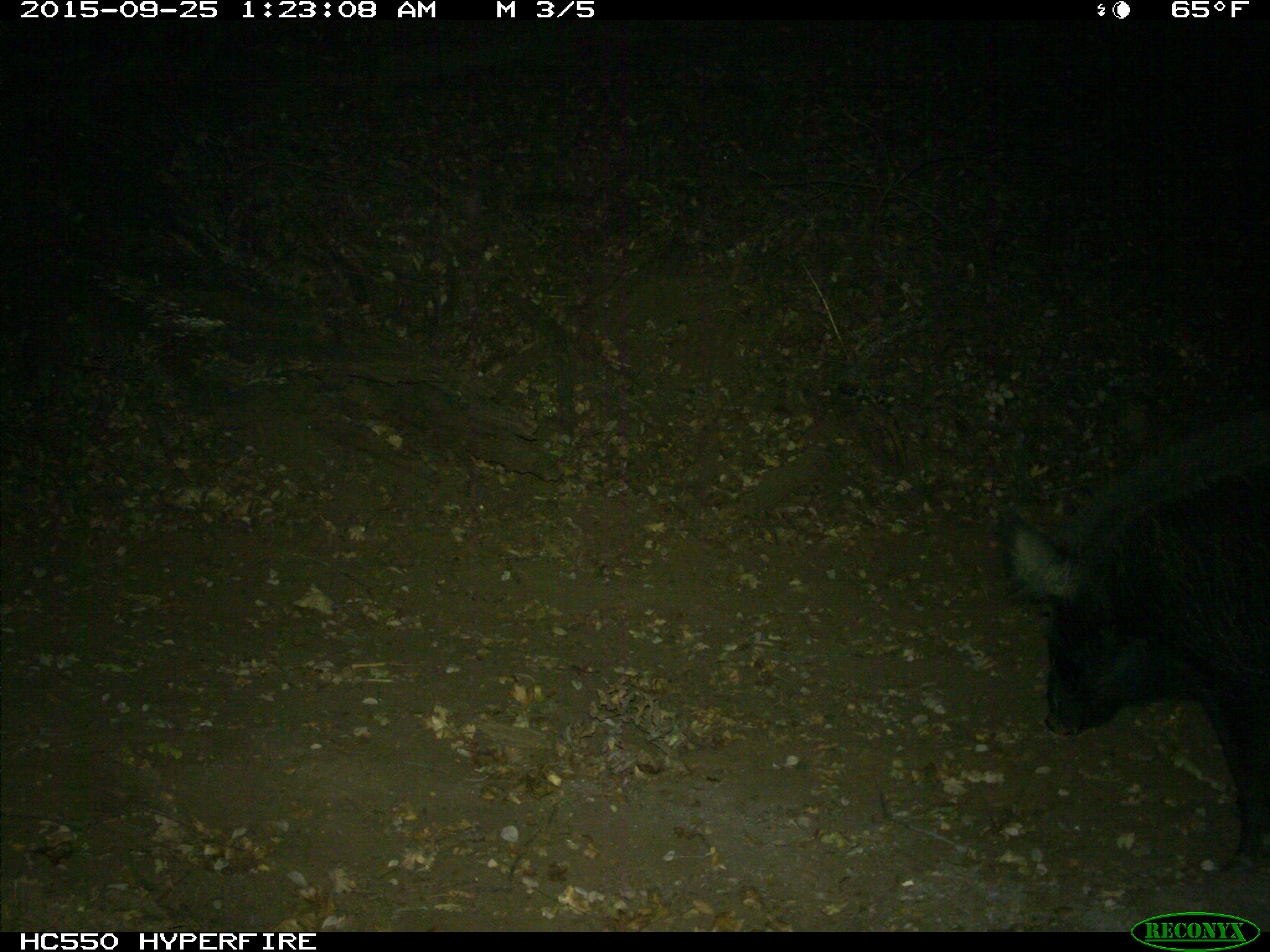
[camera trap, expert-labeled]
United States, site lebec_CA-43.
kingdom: Animalia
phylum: Chordata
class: Mammalia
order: Artiodactyla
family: Suidae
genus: Sus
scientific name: Sus scrofa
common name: wild boar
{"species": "Sus scrofa (wild boar)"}